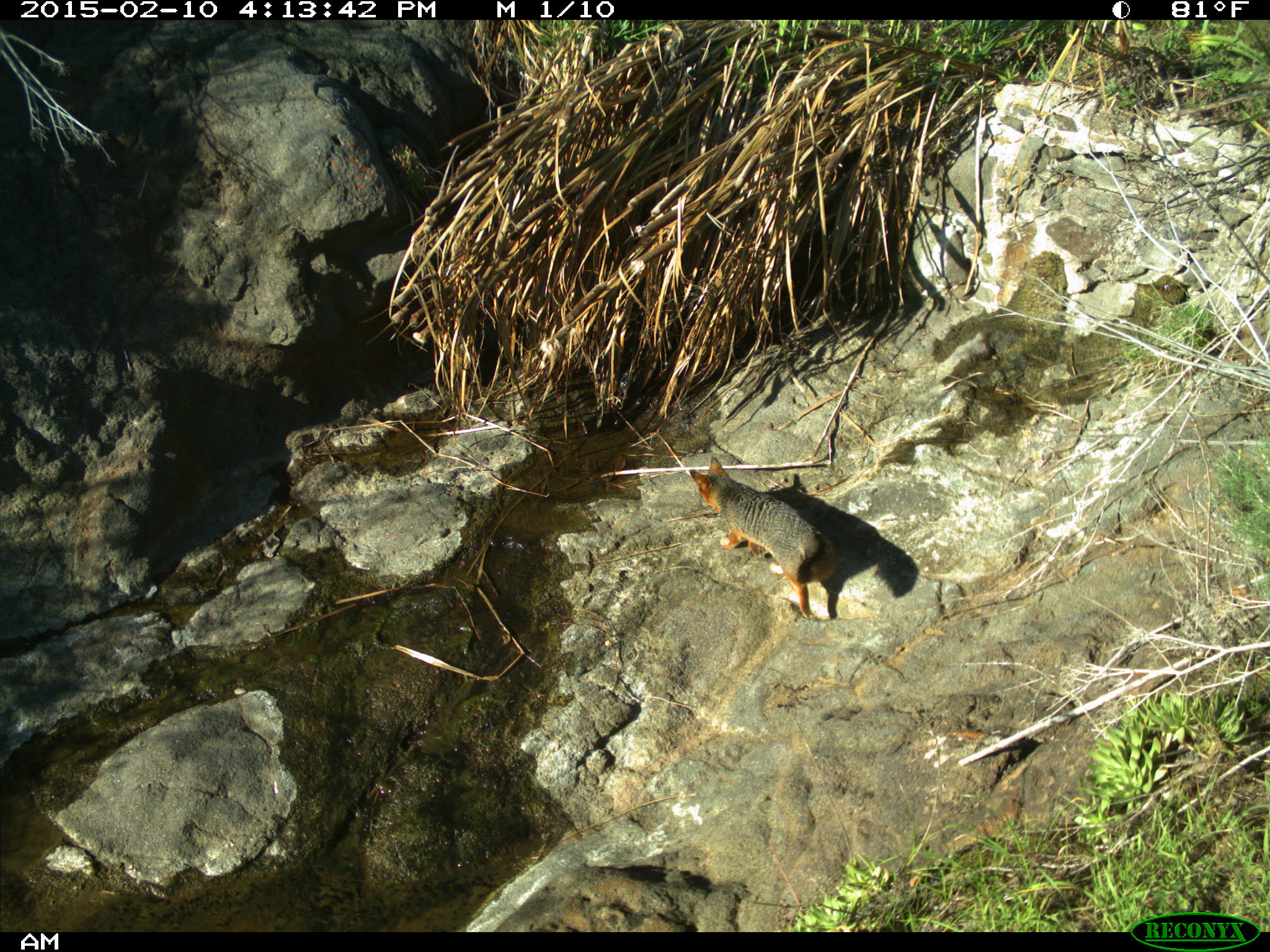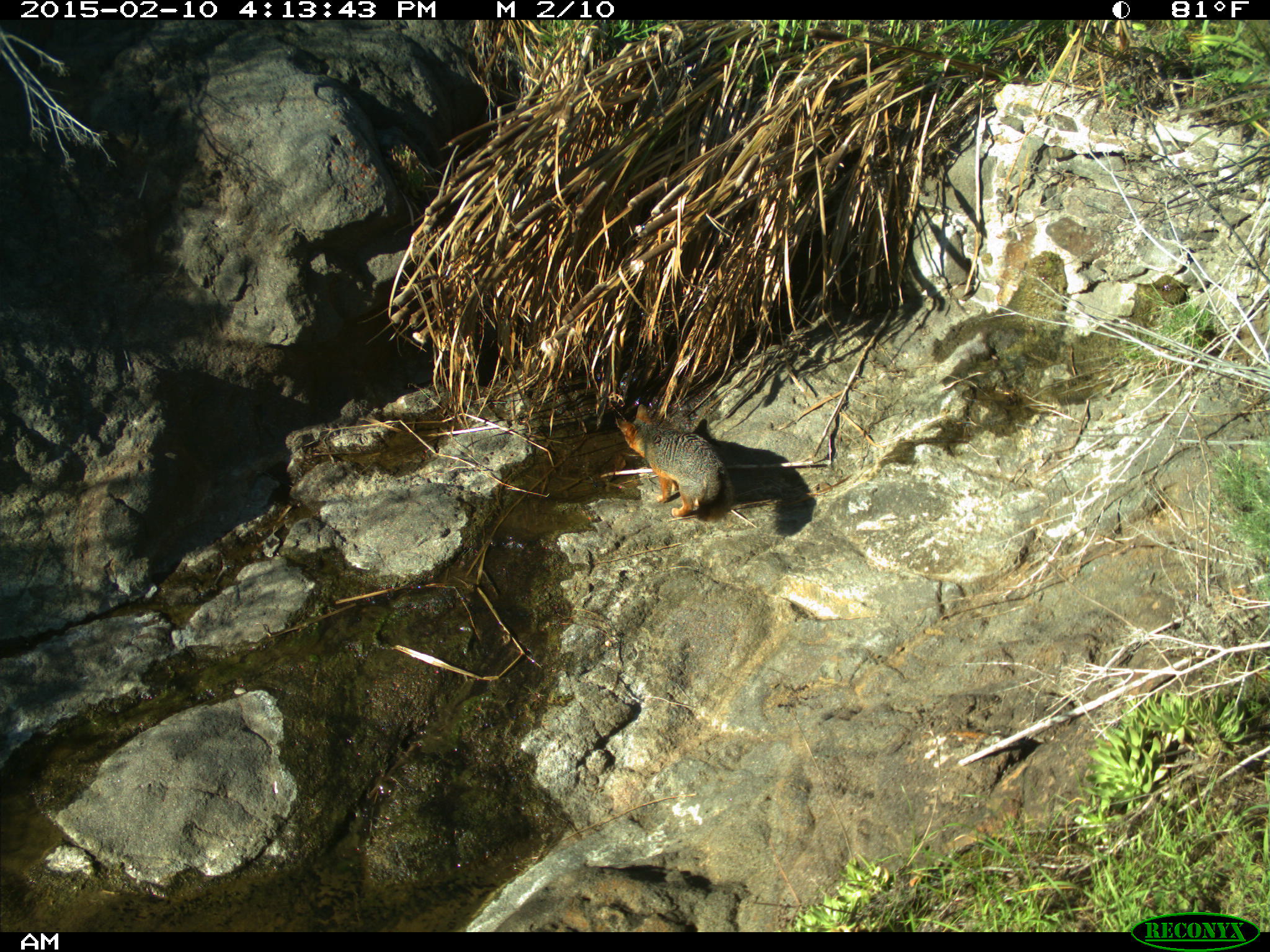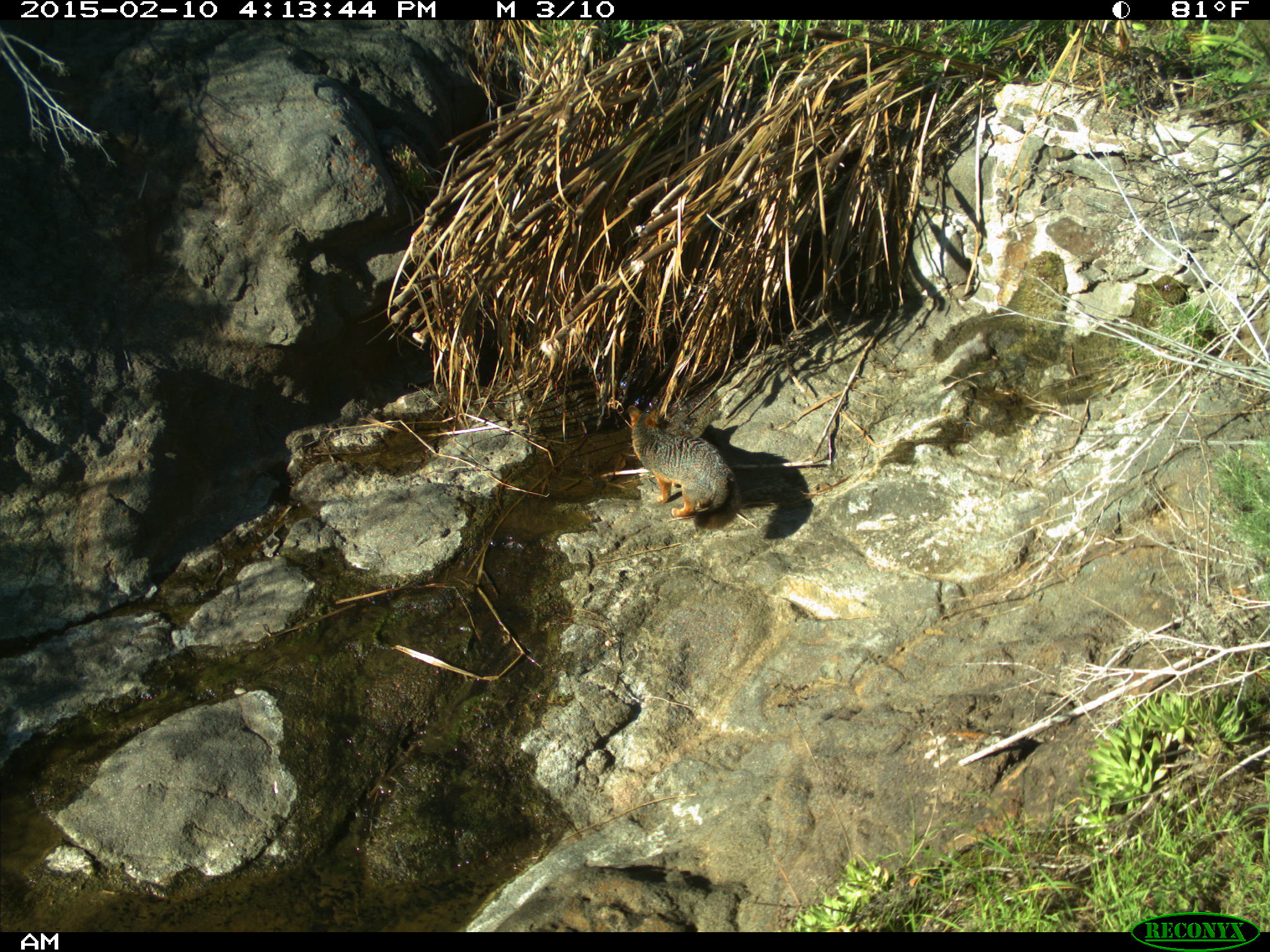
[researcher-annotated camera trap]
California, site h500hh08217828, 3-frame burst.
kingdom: Animalia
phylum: Chordata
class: Mammalia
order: Carnivora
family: Canidae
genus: Urocyon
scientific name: Urocyon littoralis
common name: island fox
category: fox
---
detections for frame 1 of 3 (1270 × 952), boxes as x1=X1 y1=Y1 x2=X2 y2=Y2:
fox: x1=690 y1=456 x2=837 y2=619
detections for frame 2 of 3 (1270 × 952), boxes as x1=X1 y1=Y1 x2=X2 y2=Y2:
fox: x1=615 y1=404 x2=734 y2=522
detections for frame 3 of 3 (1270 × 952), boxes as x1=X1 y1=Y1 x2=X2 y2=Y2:
fox: x1=628 y1=404 x2=740 y2=528